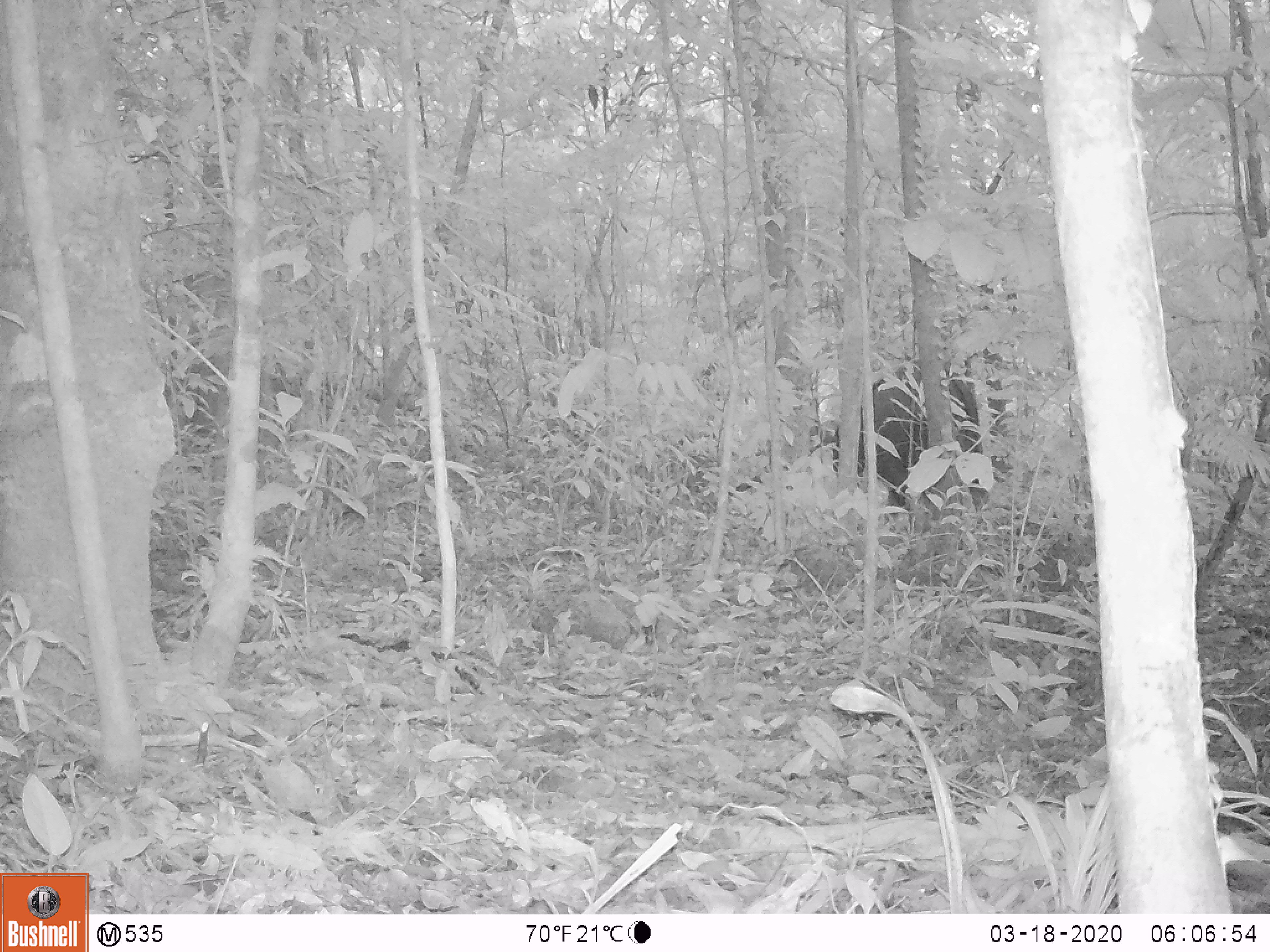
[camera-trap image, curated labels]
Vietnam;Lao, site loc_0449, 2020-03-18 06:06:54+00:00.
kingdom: Animalia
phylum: Chordata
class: Mammalia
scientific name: Mammalia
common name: mammal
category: unidentified mammal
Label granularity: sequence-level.